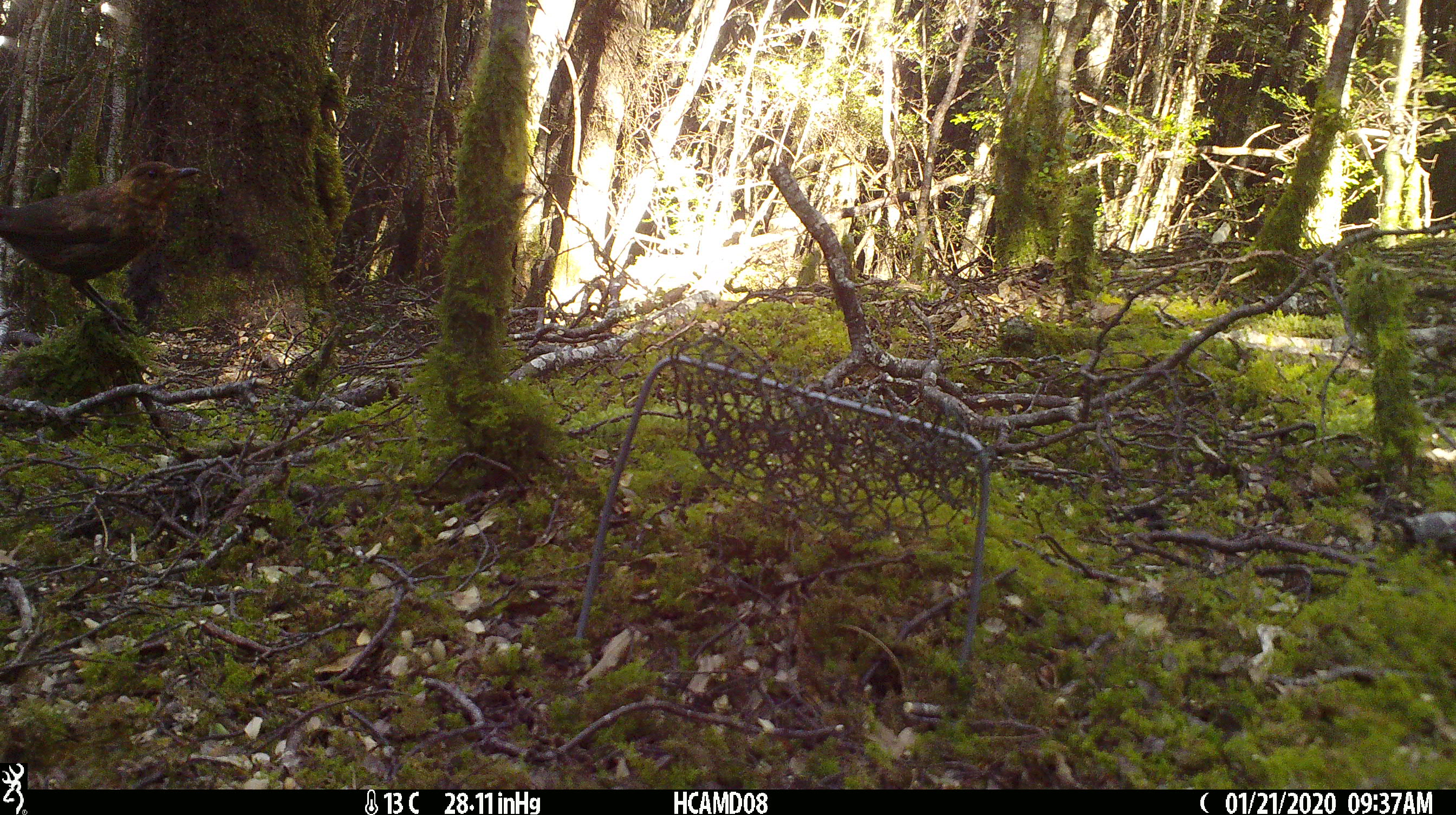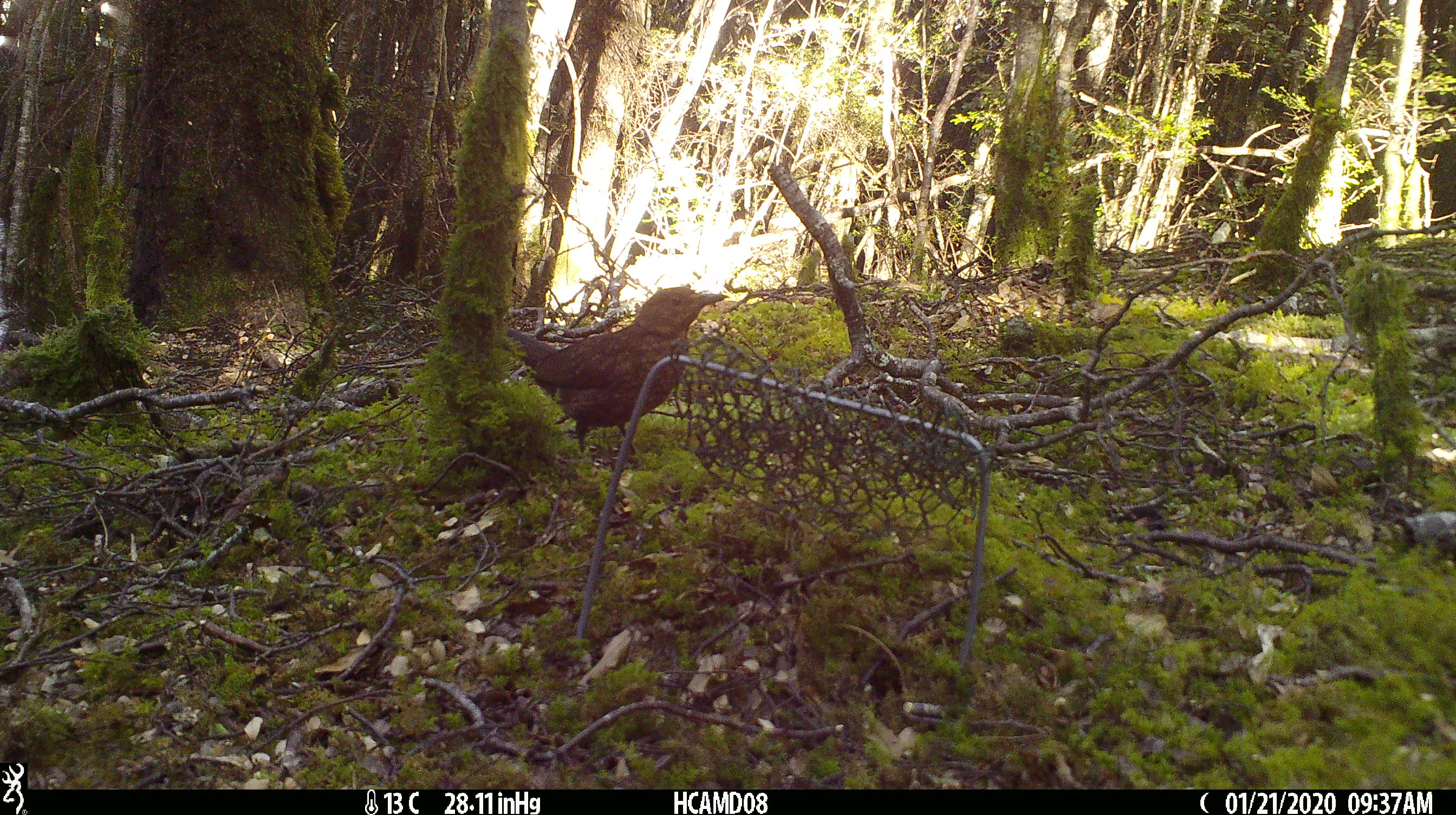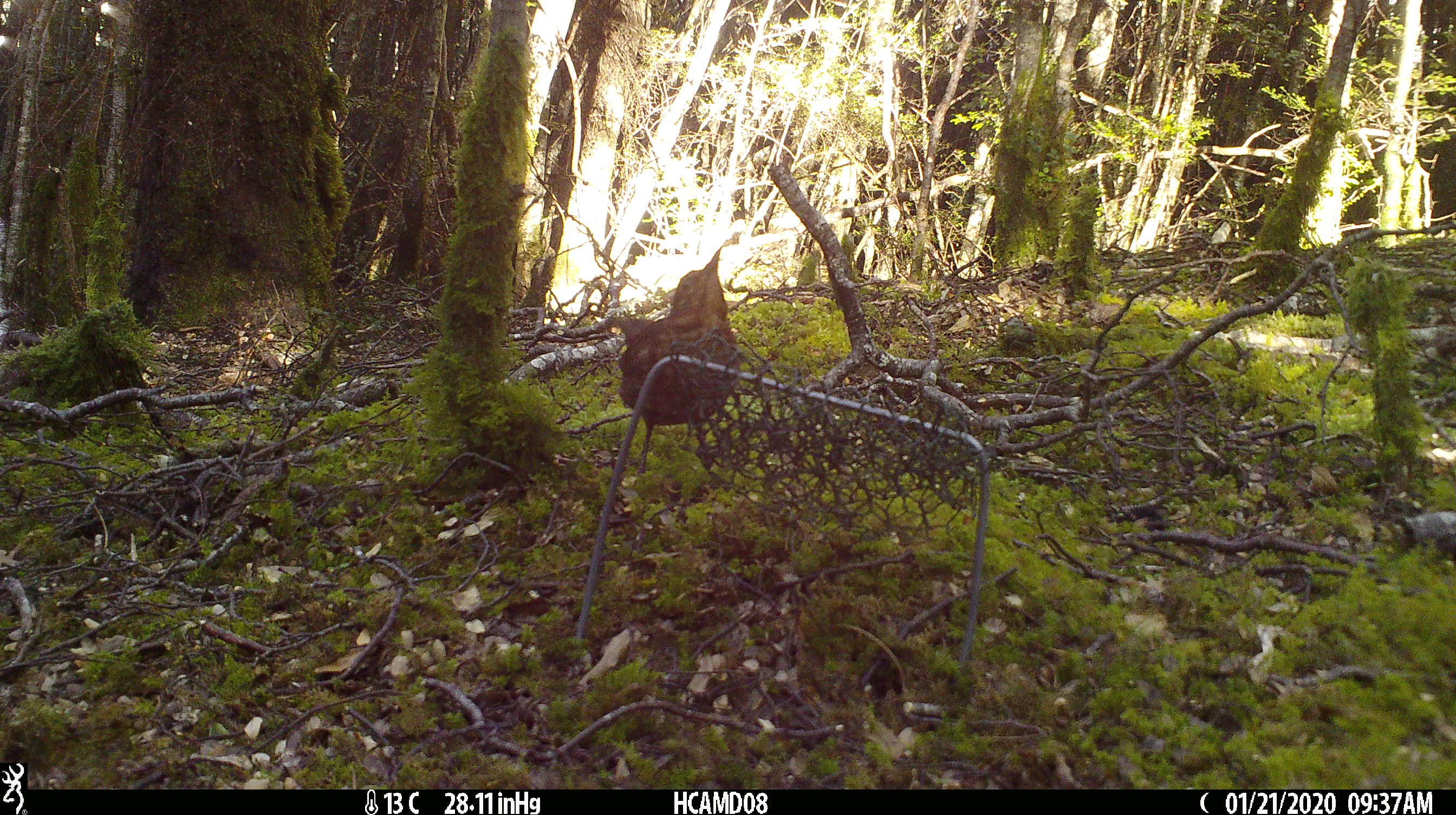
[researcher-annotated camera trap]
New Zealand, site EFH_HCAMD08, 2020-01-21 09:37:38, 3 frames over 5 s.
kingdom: Animalia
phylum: Chordata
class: Aves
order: Passeriformes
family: Turdidae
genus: Turdus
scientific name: Turdus merula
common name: eurasian blackbird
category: blackbird